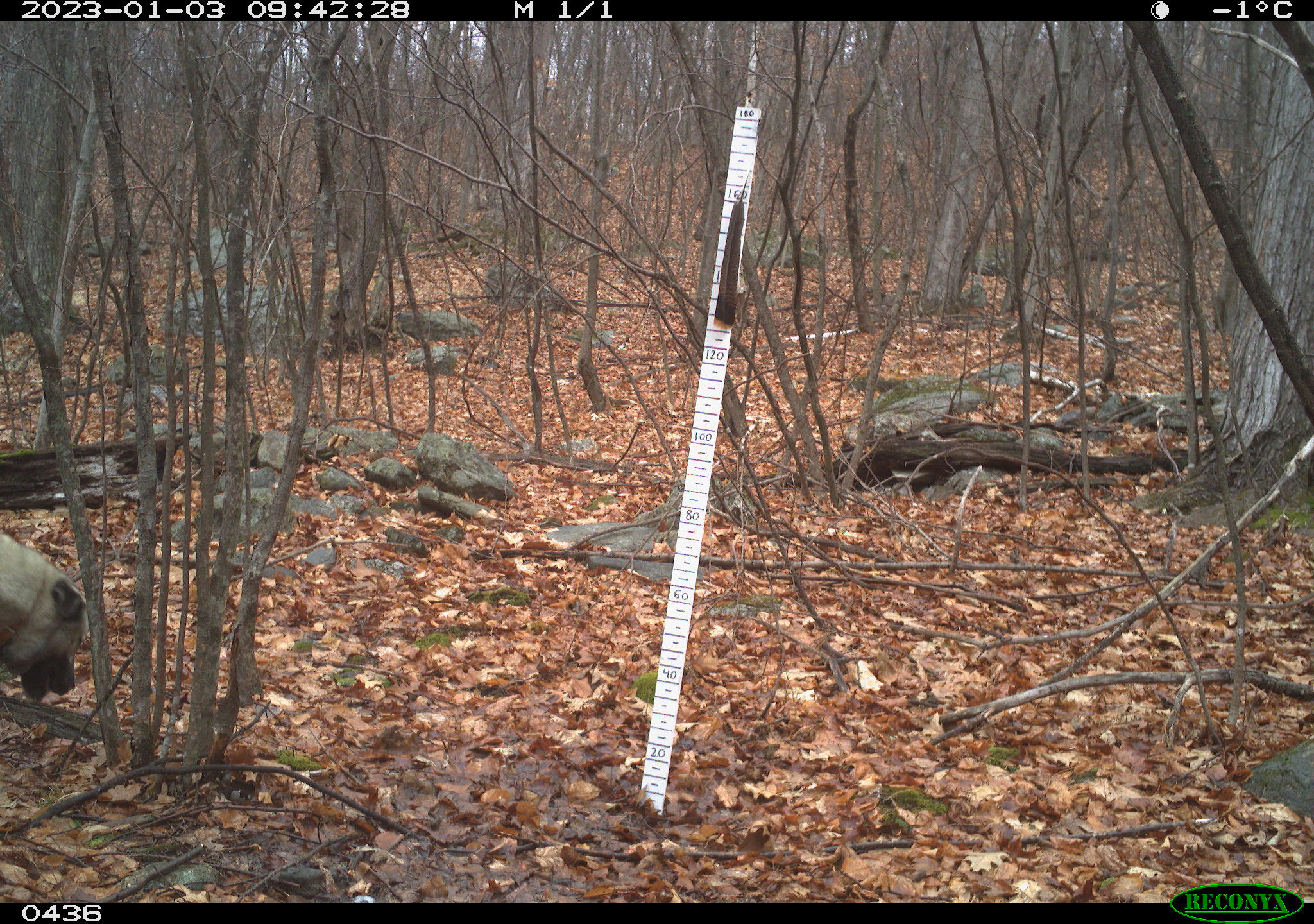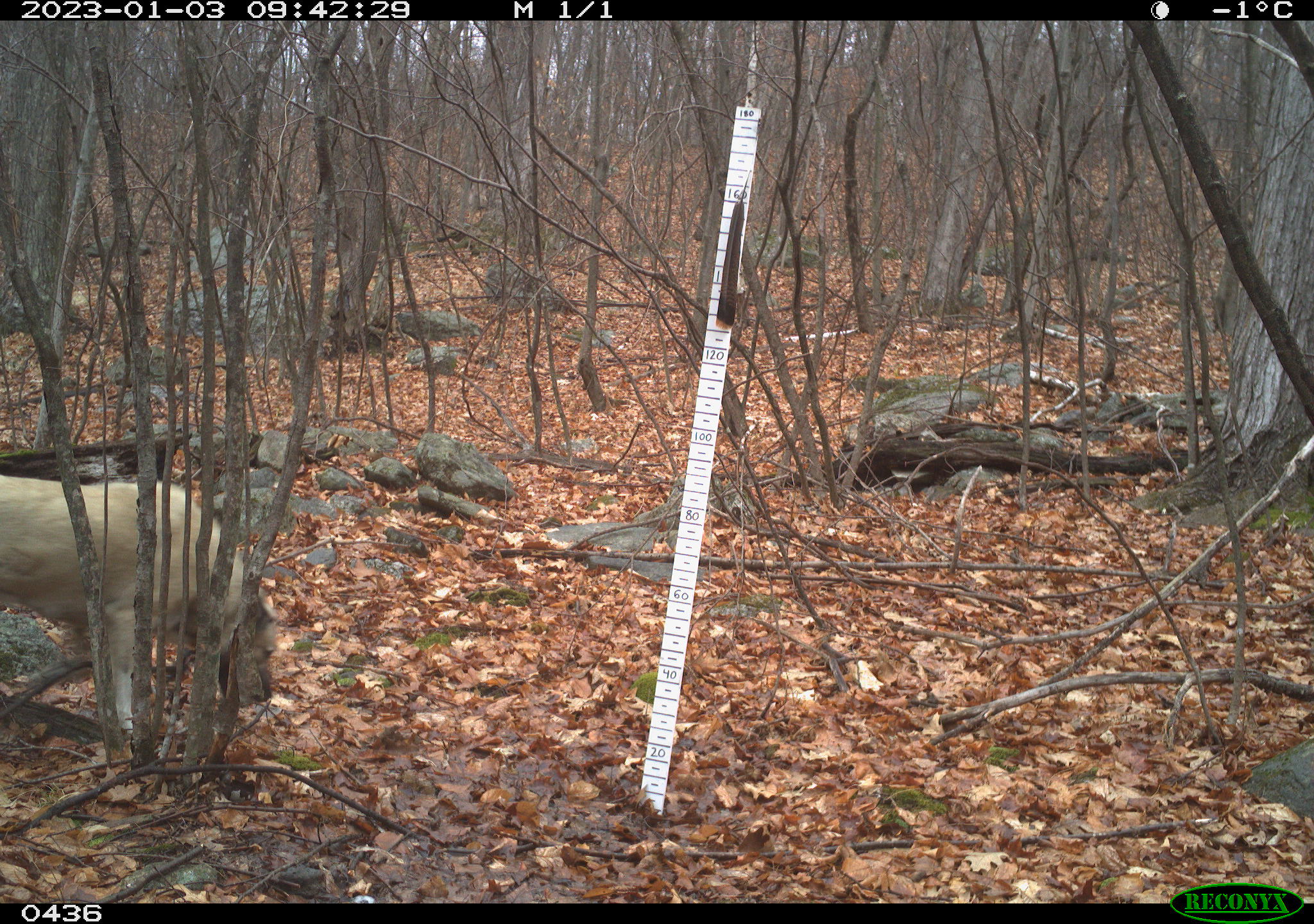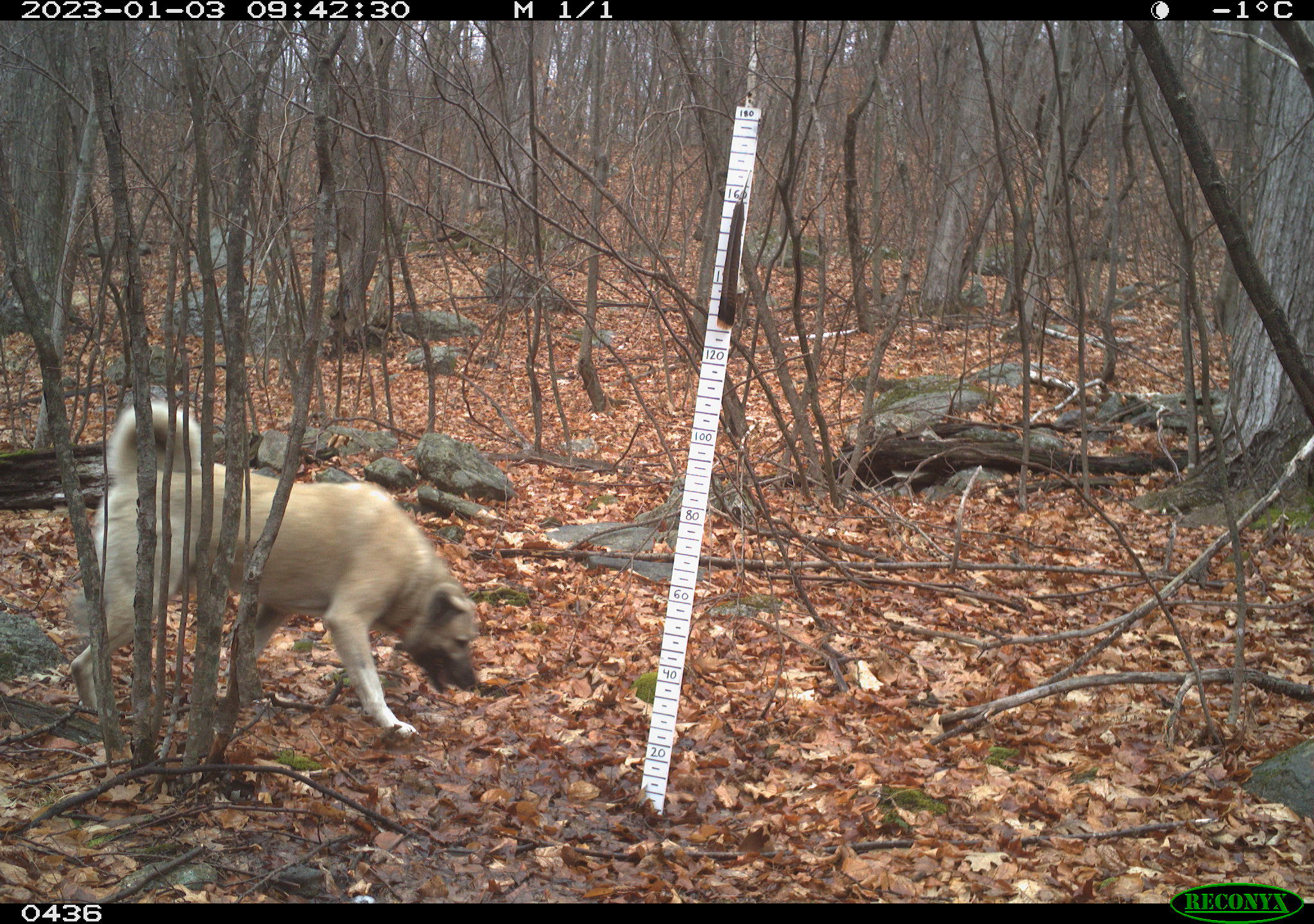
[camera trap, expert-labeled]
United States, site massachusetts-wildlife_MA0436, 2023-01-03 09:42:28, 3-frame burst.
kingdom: Animalia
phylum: Chordata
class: Mammalia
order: Carnivora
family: Canidae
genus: Canis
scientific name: Canis familiaris familiaris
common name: domestic dog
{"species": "domestic dog (Canis familiaris familiaris)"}